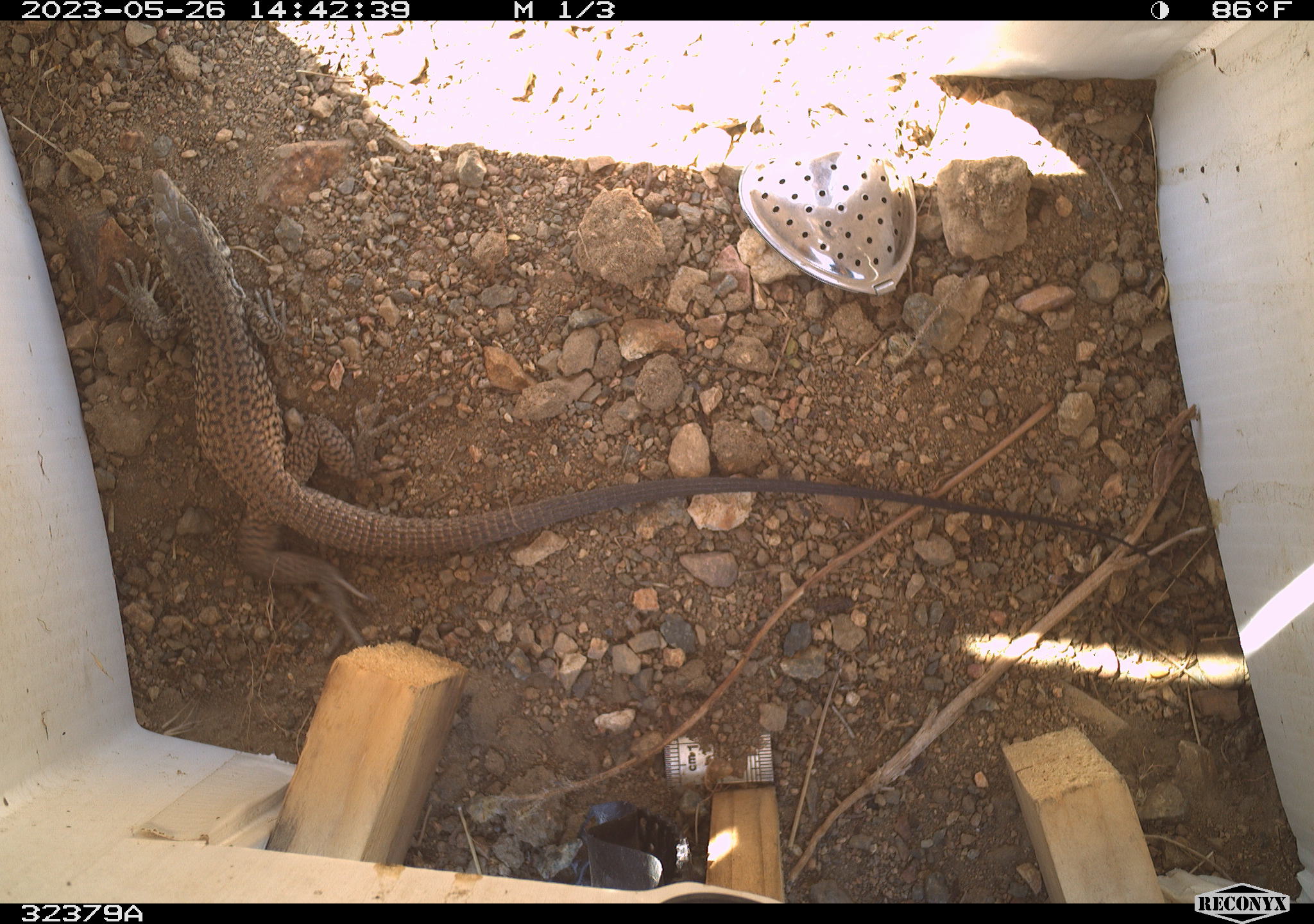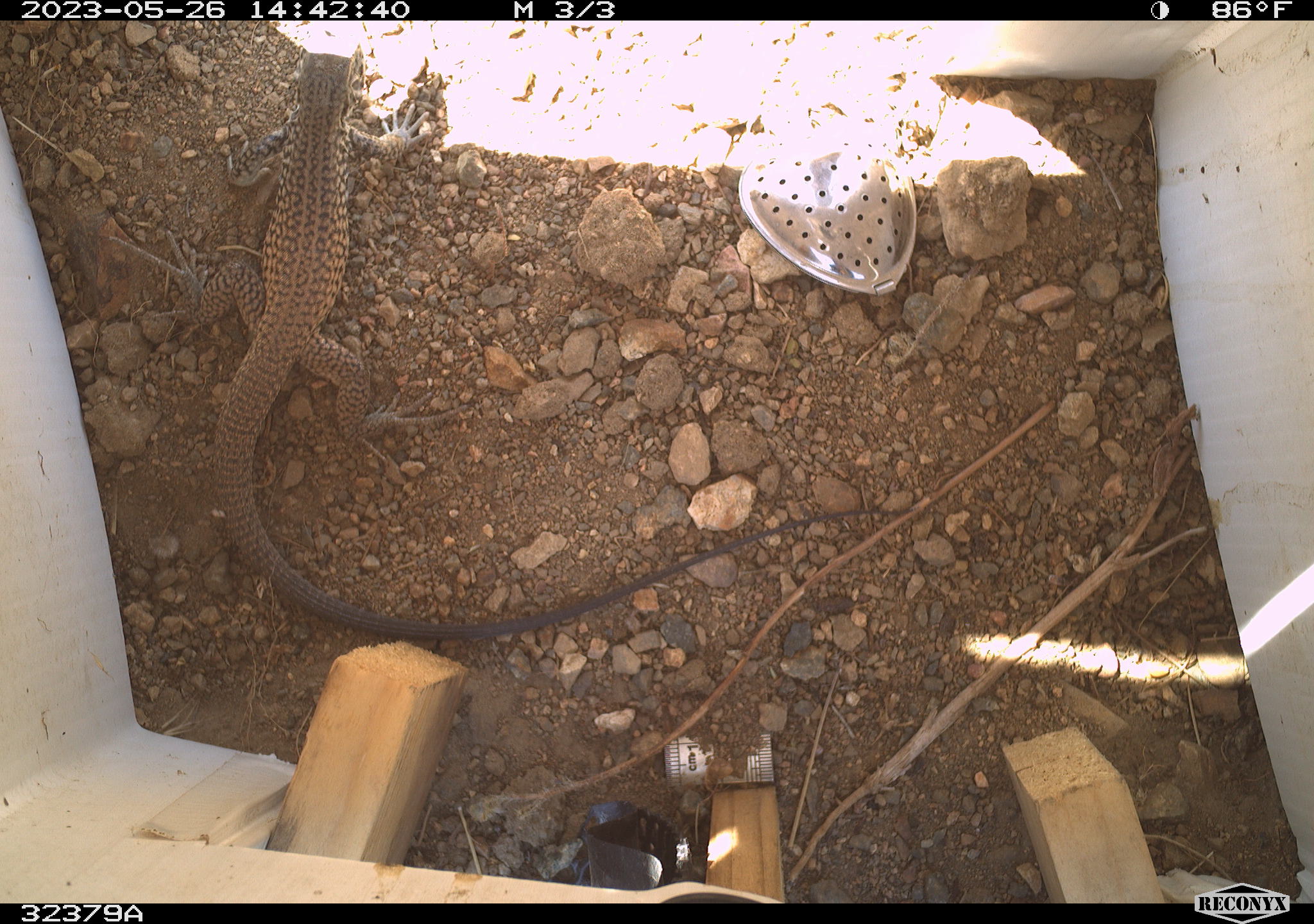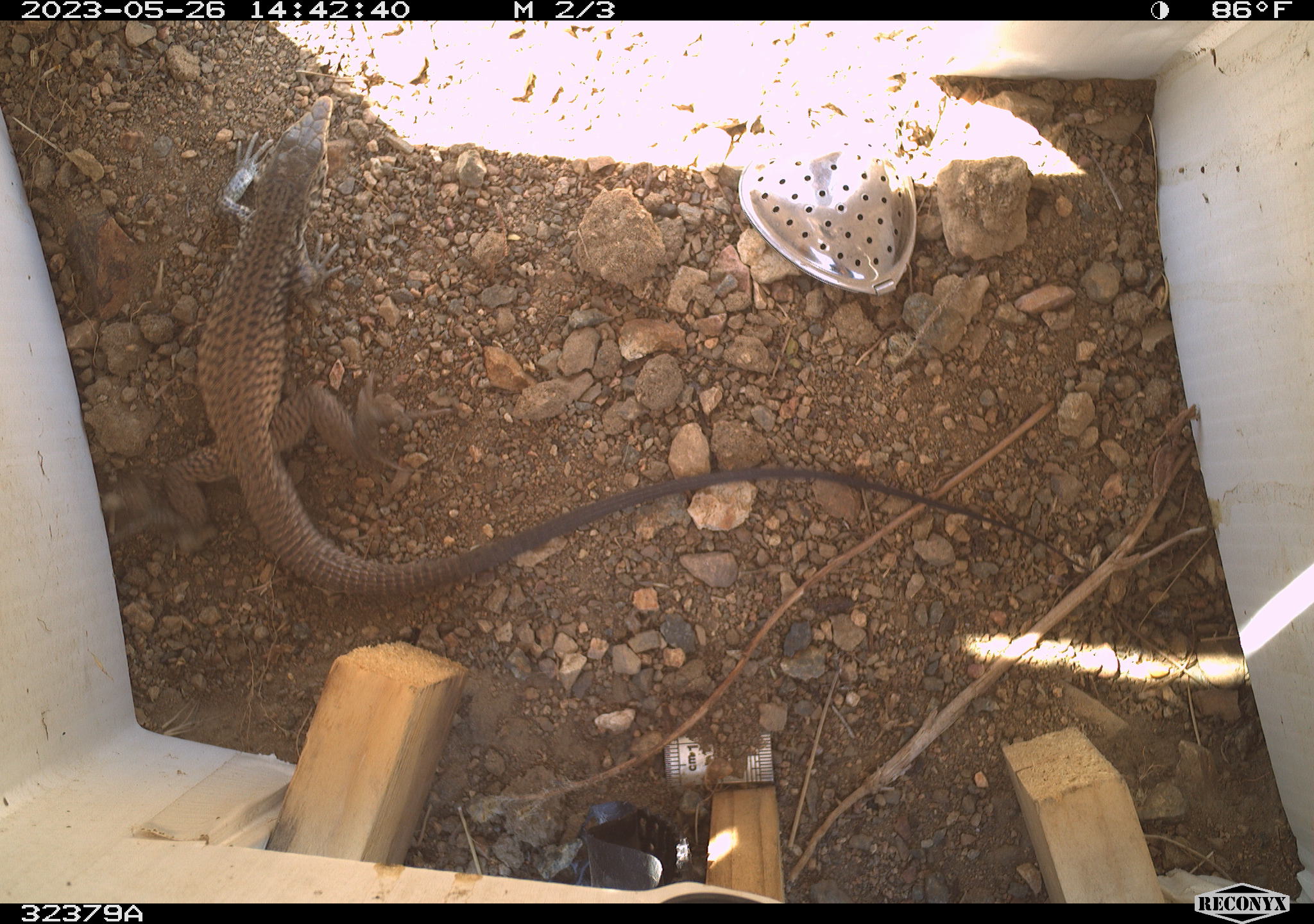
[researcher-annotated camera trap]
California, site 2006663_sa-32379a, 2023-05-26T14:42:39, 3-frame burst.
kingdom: Animalia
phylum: Chordata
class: Reptilia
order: Squamata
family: Teiidae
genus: Aspidoscelis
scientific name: Aspidoscelis tigris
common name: western whiptail